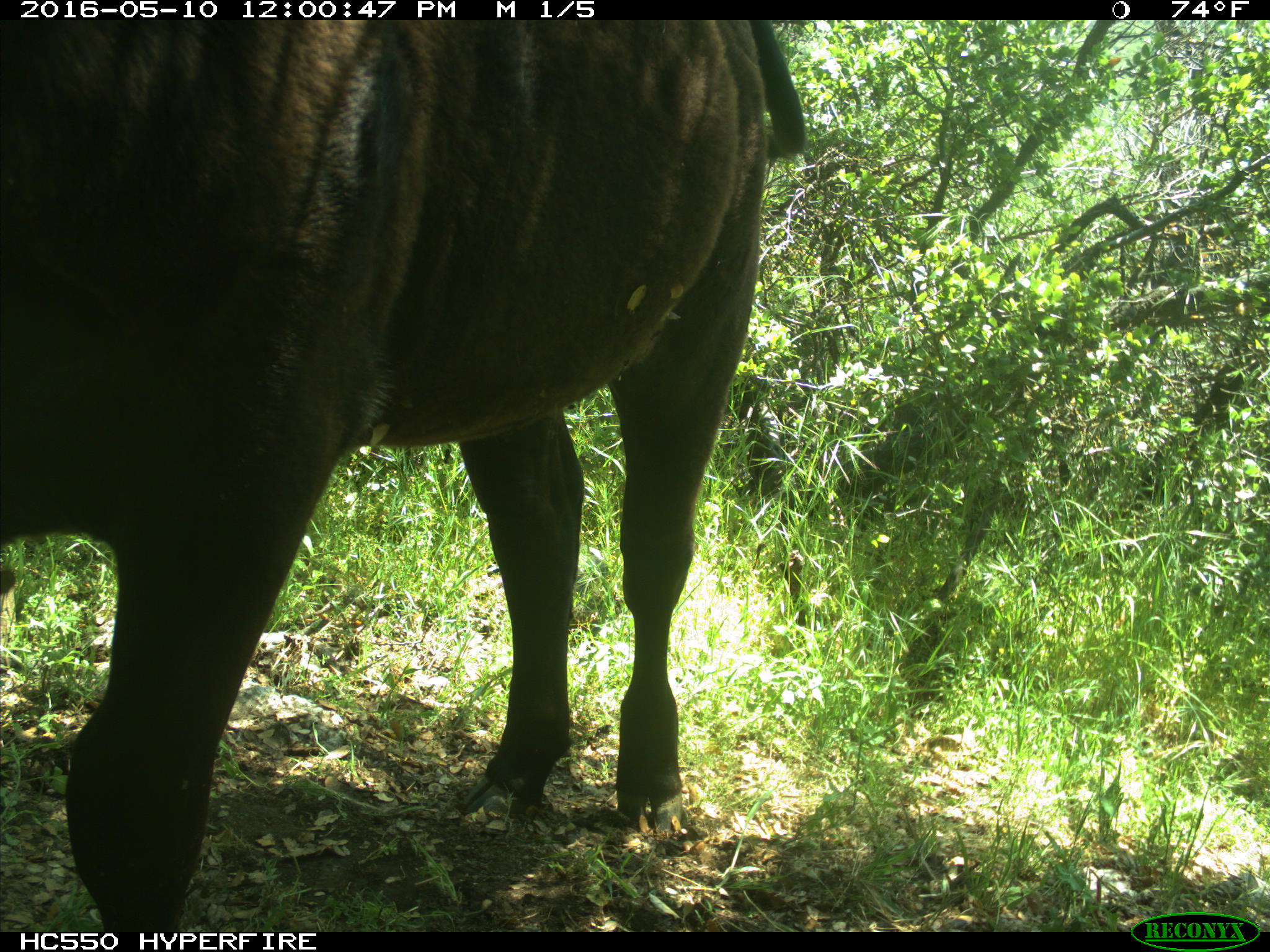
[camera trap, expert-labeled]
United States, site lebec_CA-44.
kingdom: Animalia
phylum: Chordata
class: Mammalia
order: Artiodactyla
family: Bovidae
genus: Bos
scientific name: Bos taurus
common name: domestic cow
Bos taurus (domestic cow).